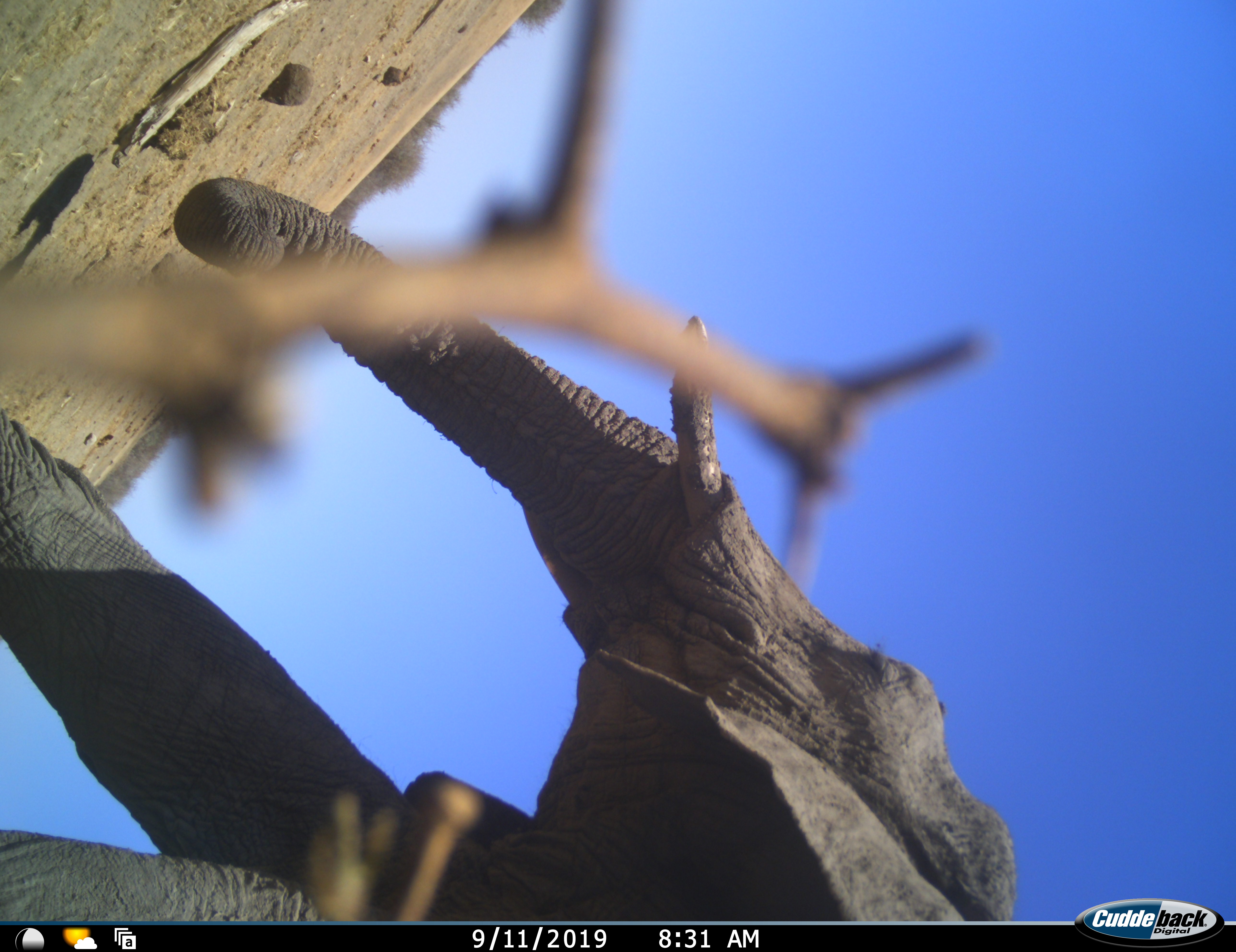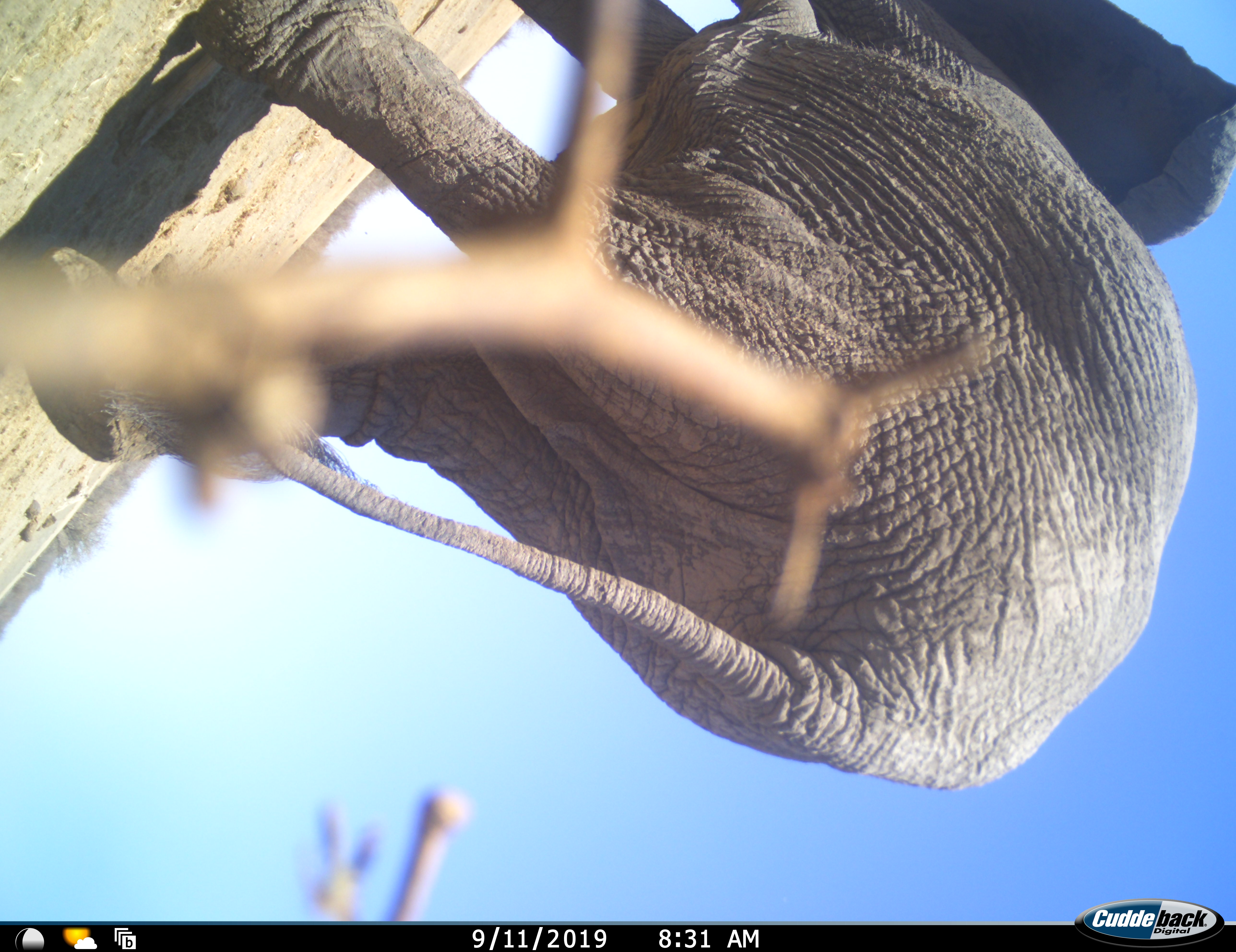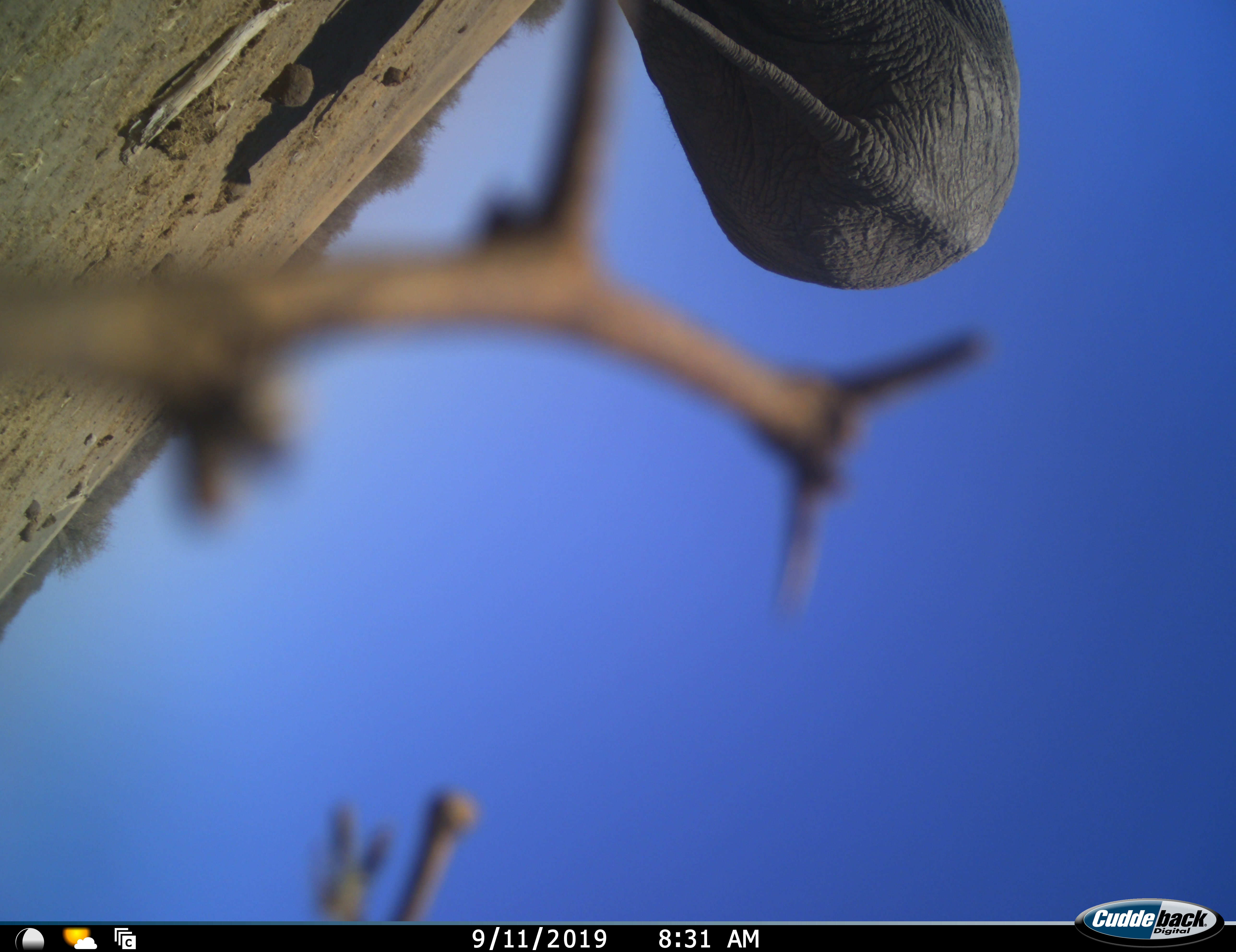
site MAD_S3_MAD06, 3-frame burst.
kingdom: Animalia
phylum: Chordata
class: Mammalia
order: Proboscidea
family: Elephantidae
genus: Loxodonta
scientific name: Loxodonta africana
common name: african bush elephant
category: elephant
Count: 1.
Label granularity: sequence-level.